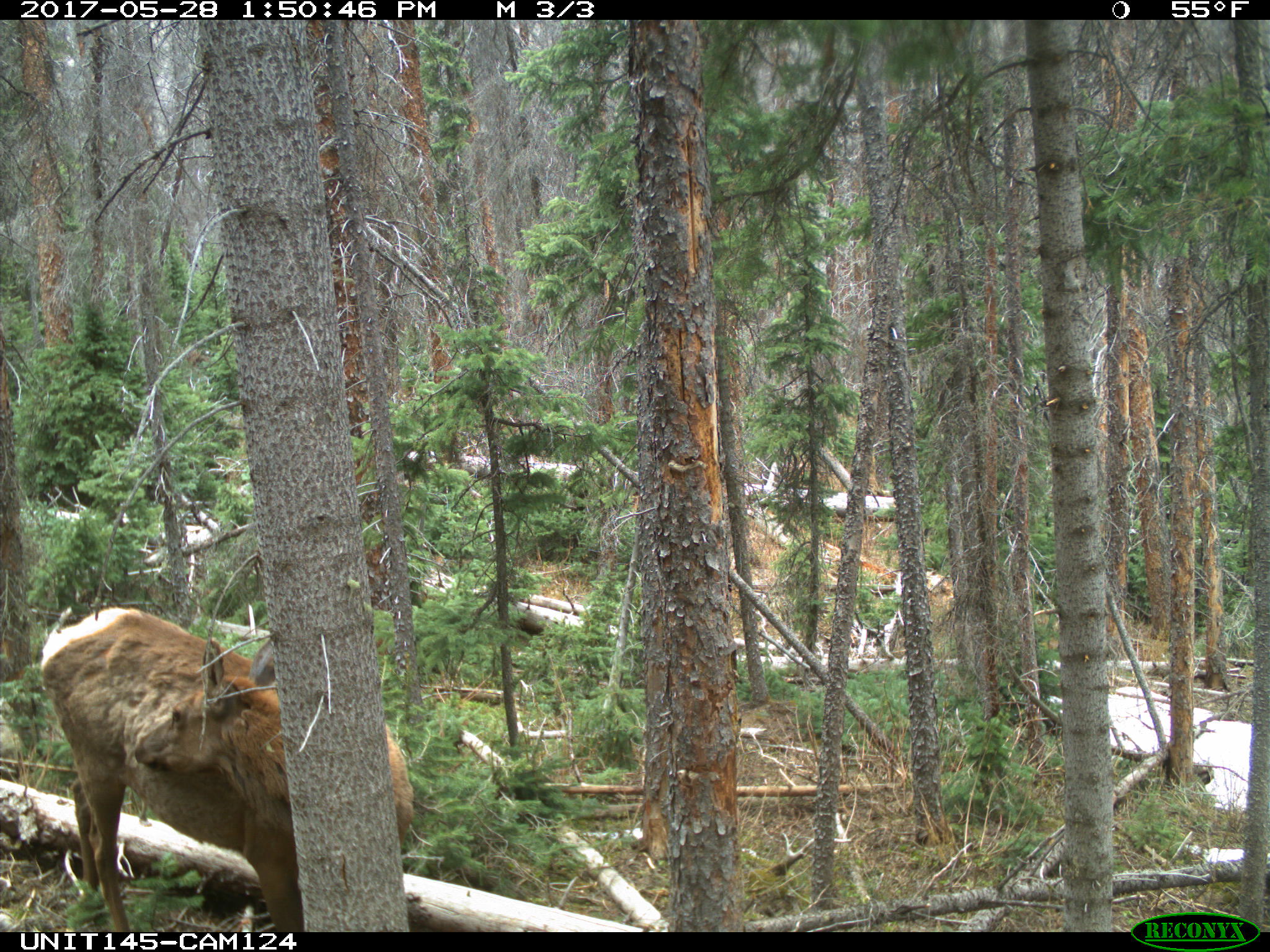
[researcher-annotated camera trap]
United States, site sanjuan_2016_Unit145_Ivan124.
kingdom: Animalia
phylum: Chordata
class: Mammalia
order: Artiodactyla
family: Cervidae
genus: Cervus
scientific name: Cervus elaphus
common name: red deer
Cervus elaphus (red deer).